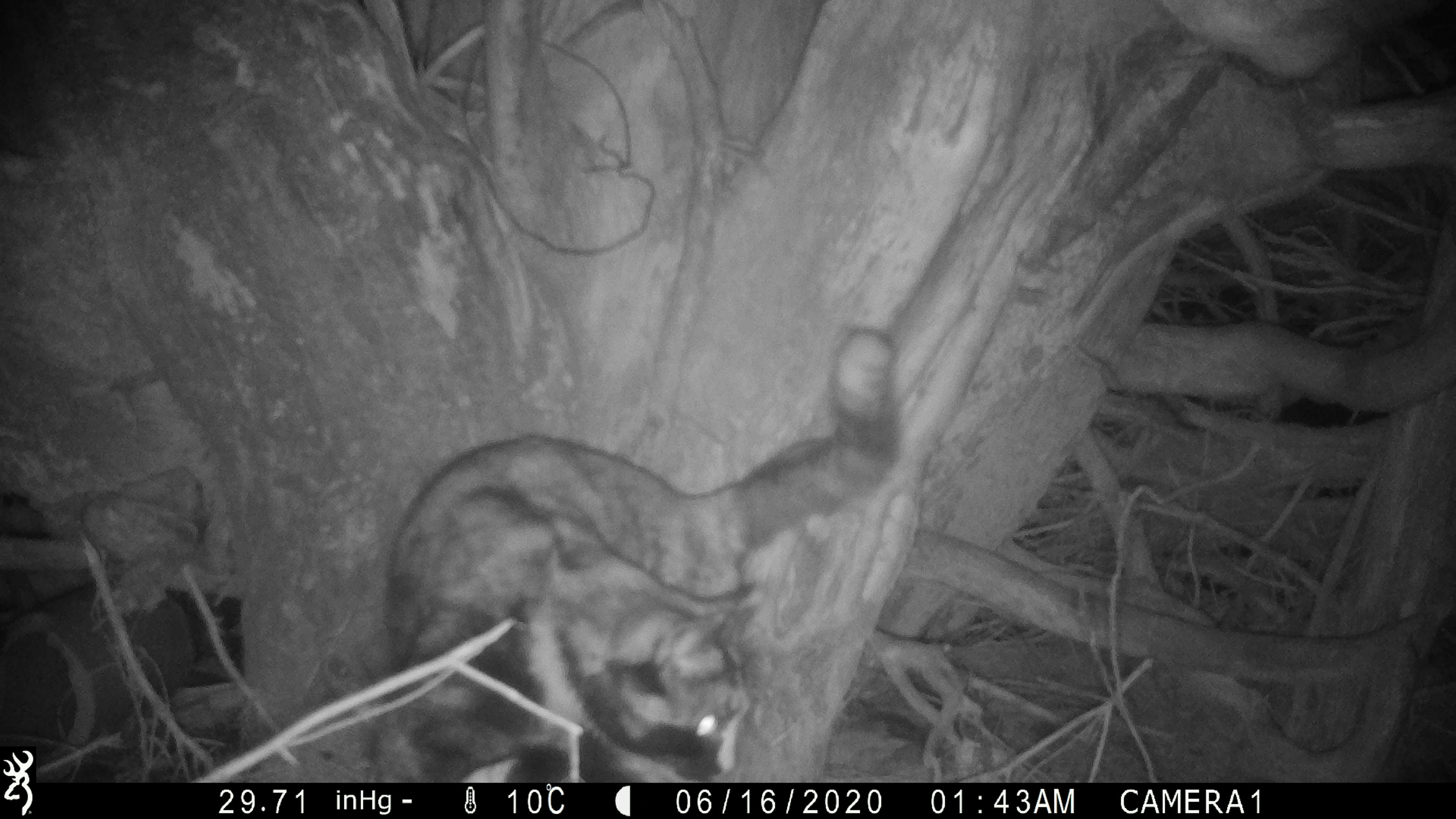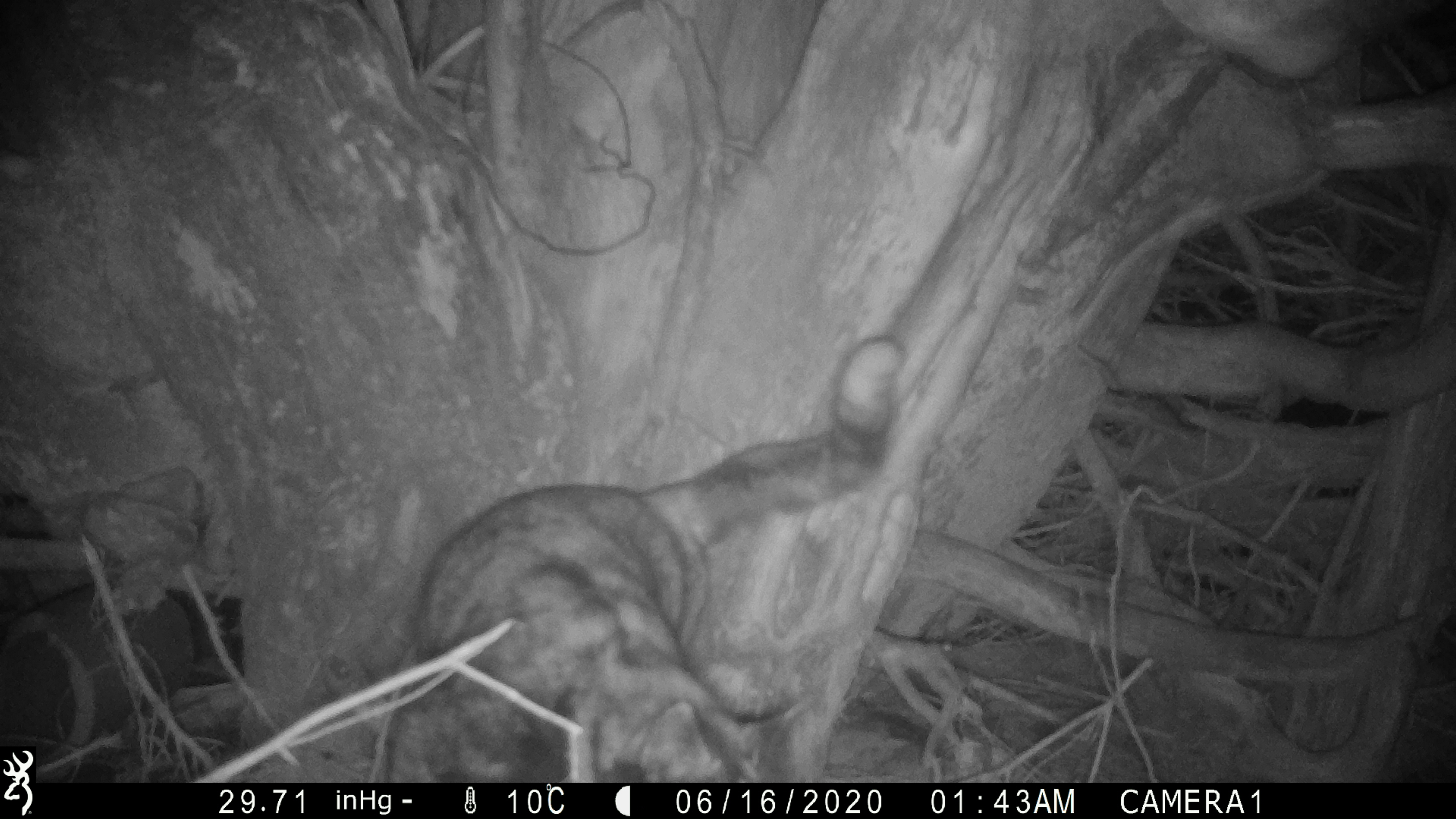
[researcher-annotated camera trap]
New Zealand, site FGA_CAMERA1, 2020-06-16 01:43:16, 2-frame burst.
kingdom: Animalia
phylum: Chordata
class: Mammalia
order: Carnivora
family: Felidae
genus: Felis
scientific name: Felis catus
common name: domestic cat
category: cat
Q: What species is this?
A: Cat (domestic cat) (Felis catus).